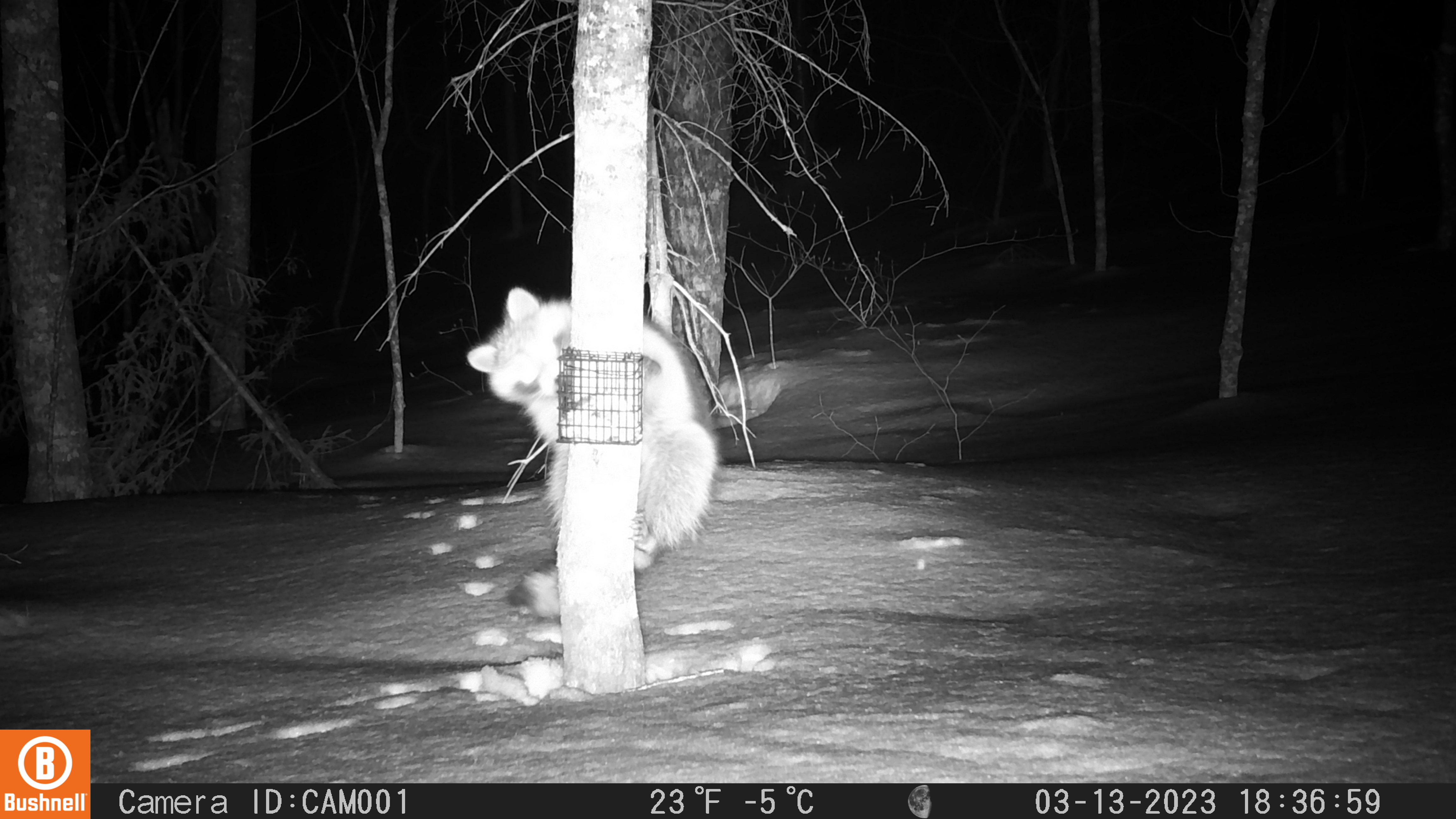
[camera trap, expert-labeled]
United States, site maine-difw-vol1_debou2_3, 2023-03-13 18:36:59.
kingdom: Animalia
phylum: Chordata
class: Mammalia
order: Carnivora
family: Procyonidae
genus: Procyon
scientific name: Procyon lotor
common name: raccoon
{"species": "raccoon (Procyon lotor)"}